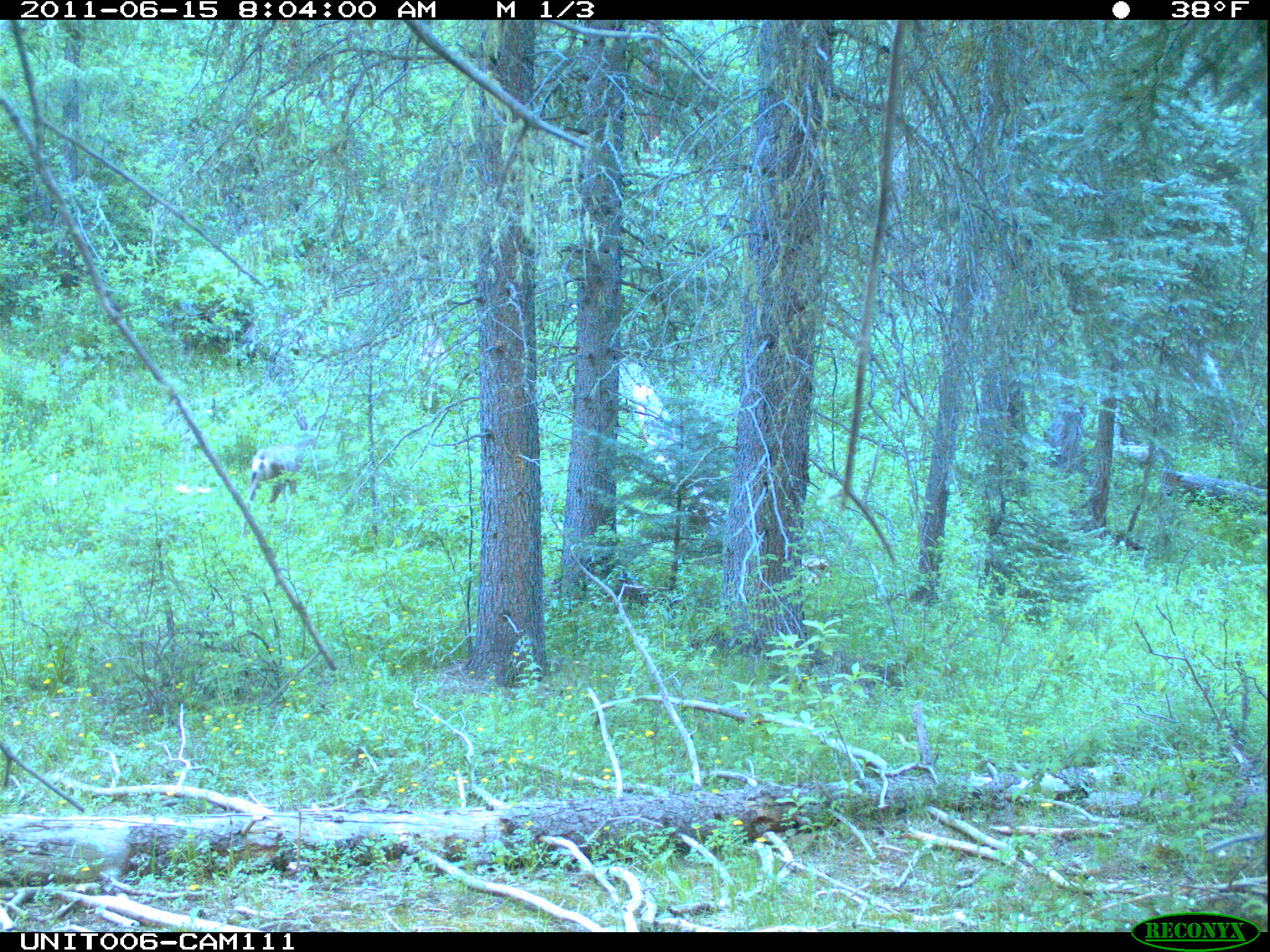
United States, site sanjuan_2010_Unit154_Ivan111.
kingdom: Animalia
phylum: Chordata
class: Mammalia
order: Artiodactyla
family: Cervidae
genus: Odocoileus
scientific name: Odocoileus hemionus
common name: mule deer